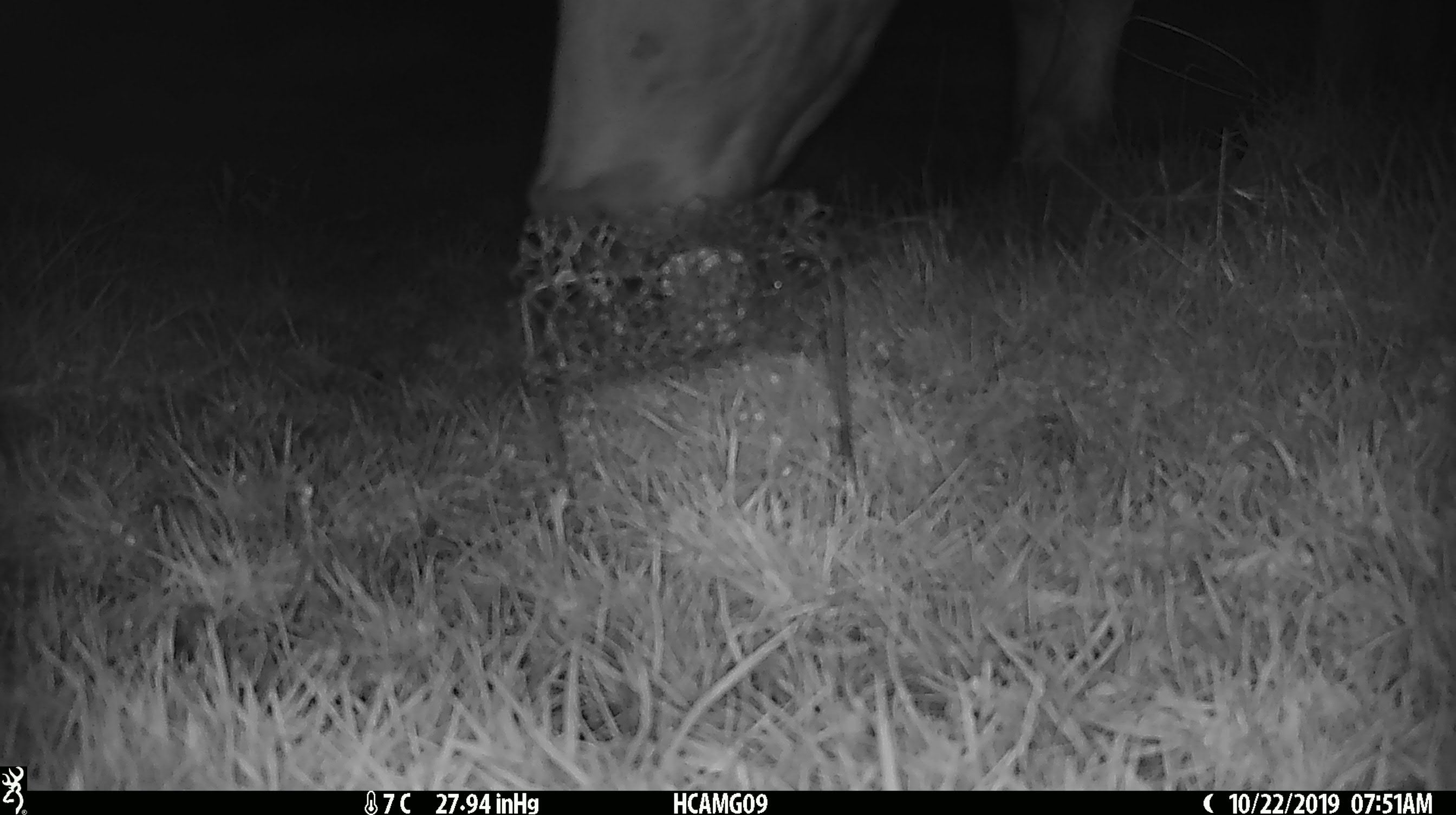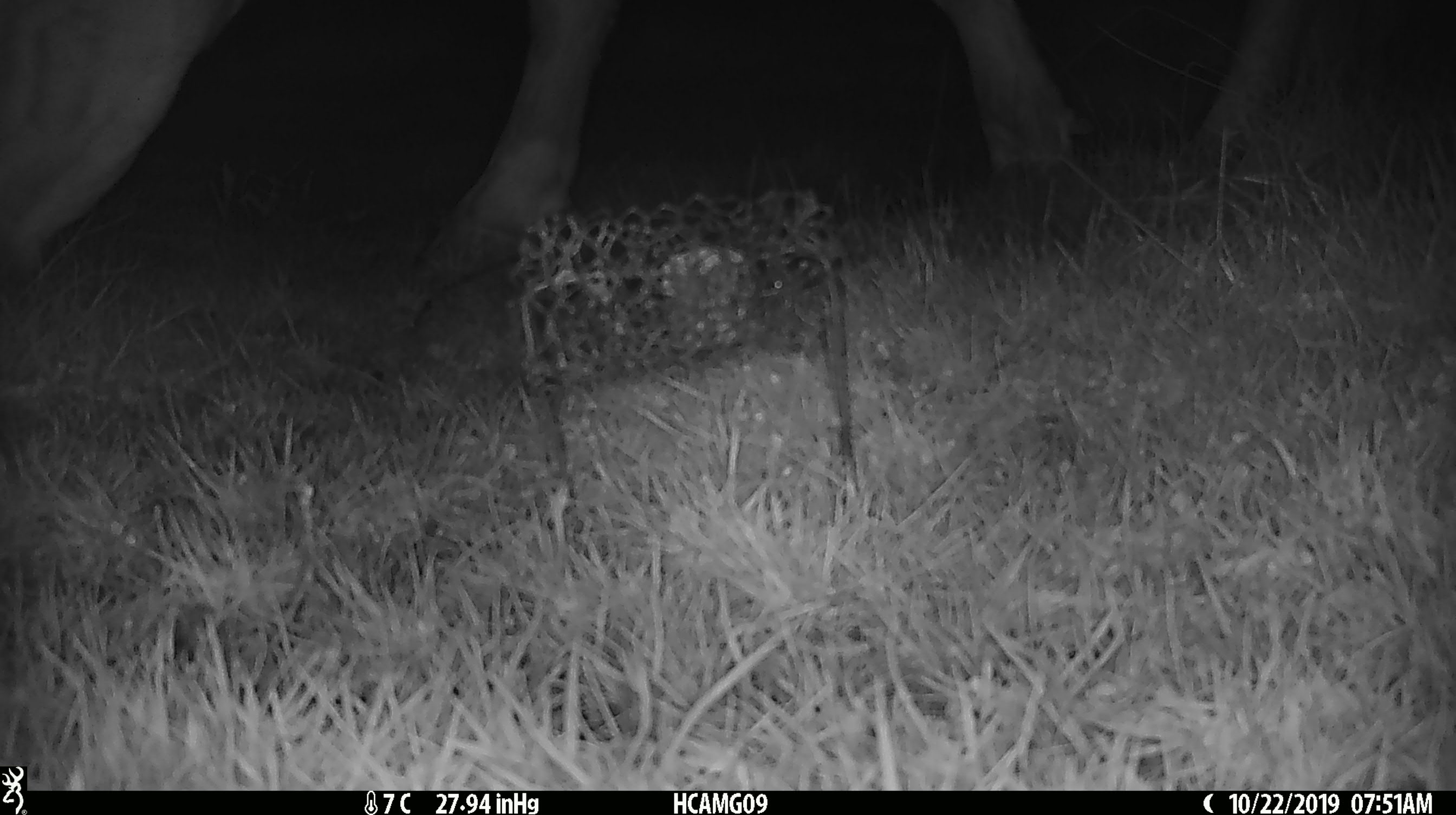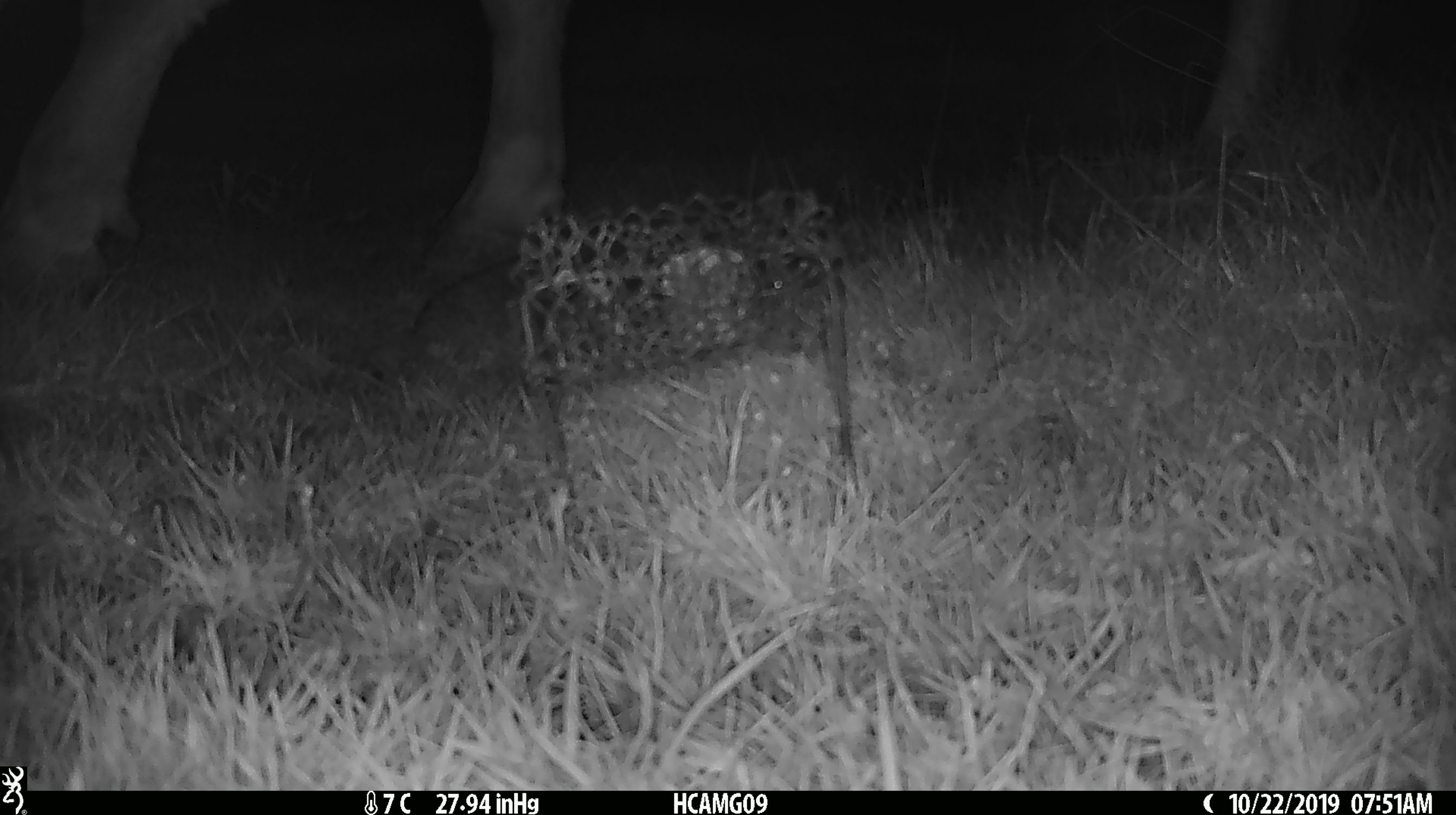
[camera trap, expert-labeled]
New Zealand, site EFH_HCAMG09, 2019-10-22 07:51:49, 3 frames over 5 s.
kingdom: Animalia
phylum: Chordata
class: Mammalia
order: Artiodactyla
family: Bovidae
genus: Bos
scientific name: Bos taurus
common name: domestic cow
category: cow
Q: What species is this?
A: Cow (domestic cow) (Bos taurus).